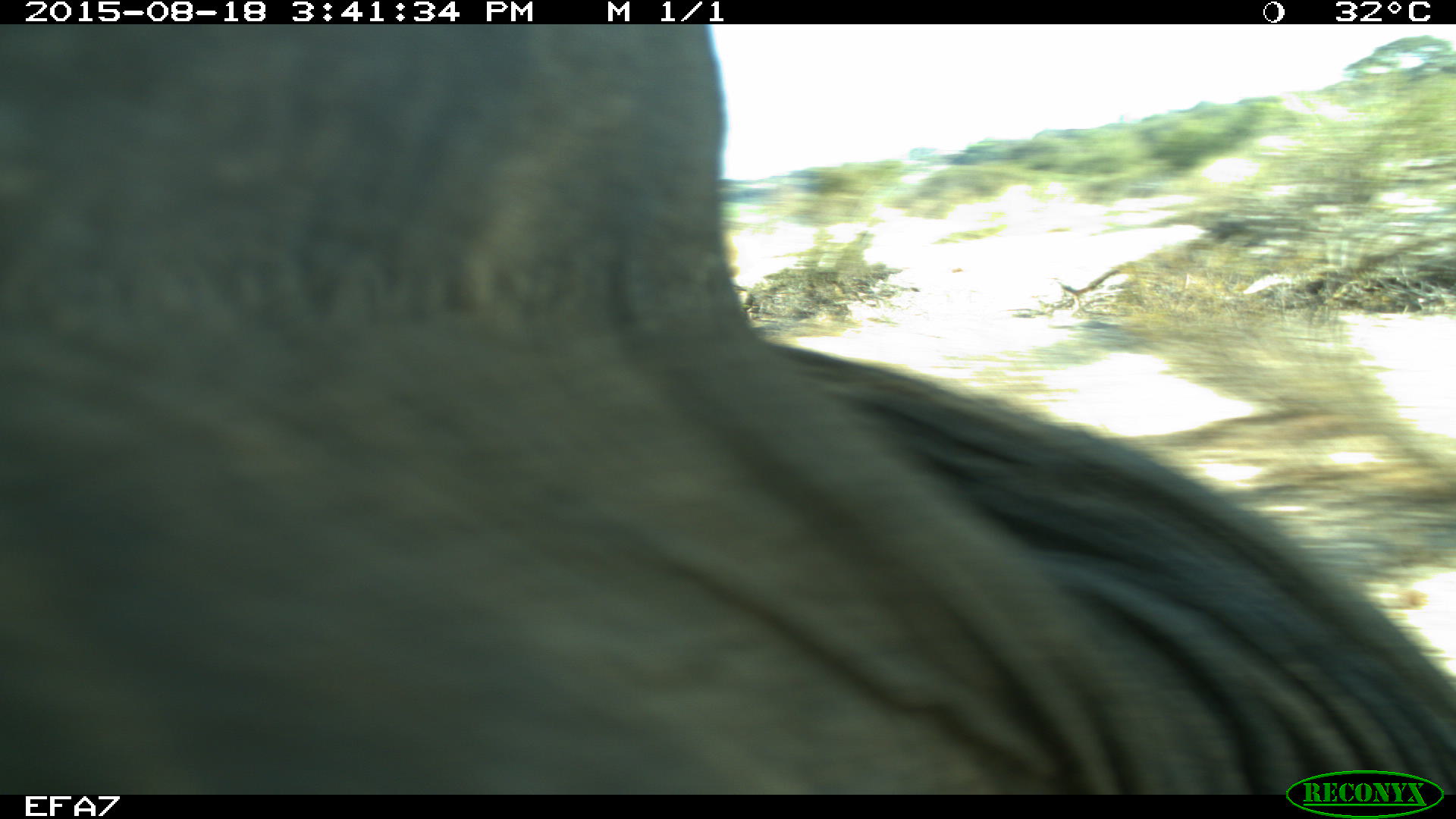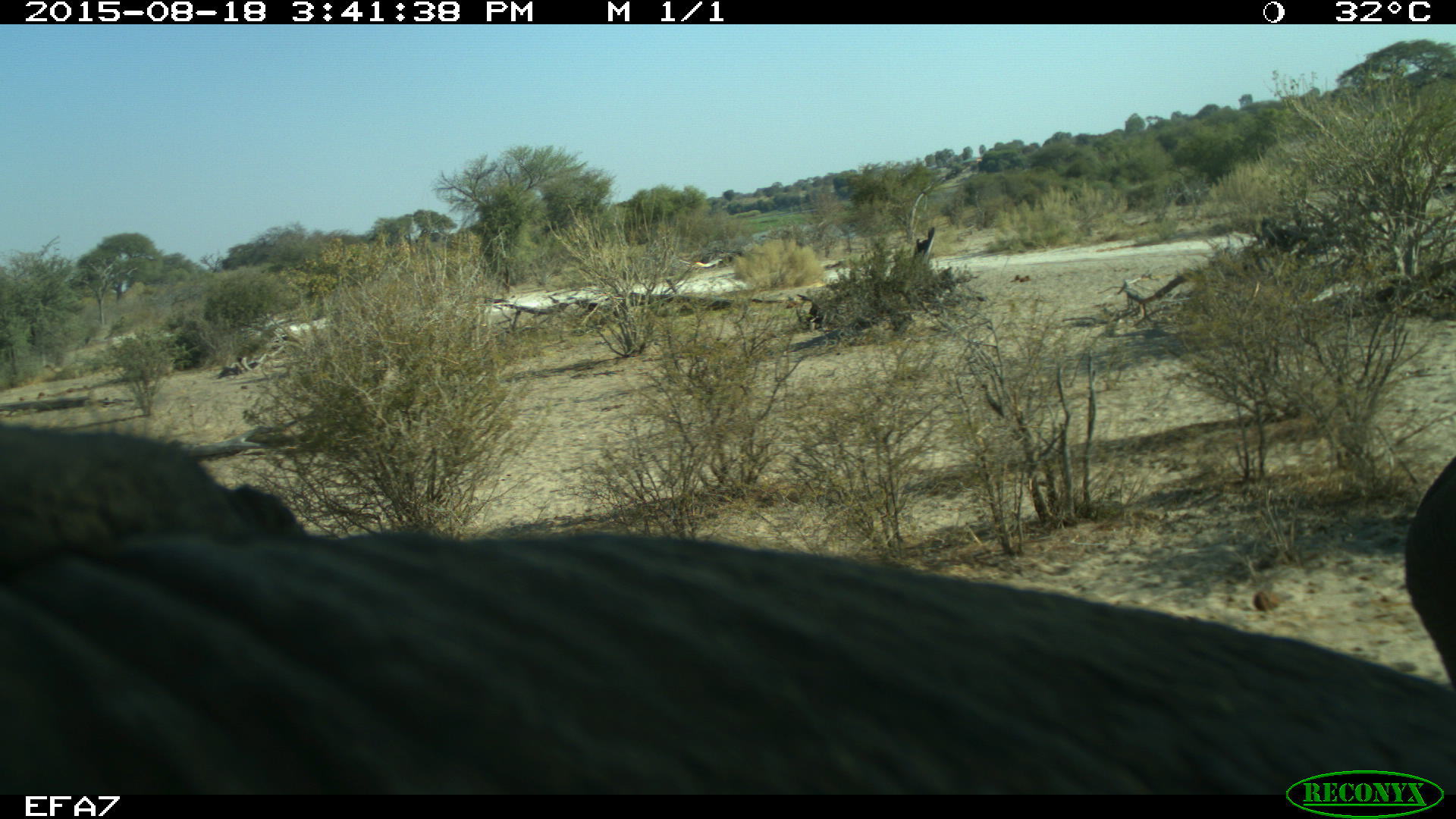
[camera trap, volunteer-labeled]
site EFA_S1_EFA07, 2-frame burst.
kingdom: Animalia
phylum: Chordata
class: Mammalia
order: Proboscidea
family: Elephantidae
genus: Loxodonta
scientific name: Loxodonta africana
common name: african bush elephant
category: elephant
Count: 1.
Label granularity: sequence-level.